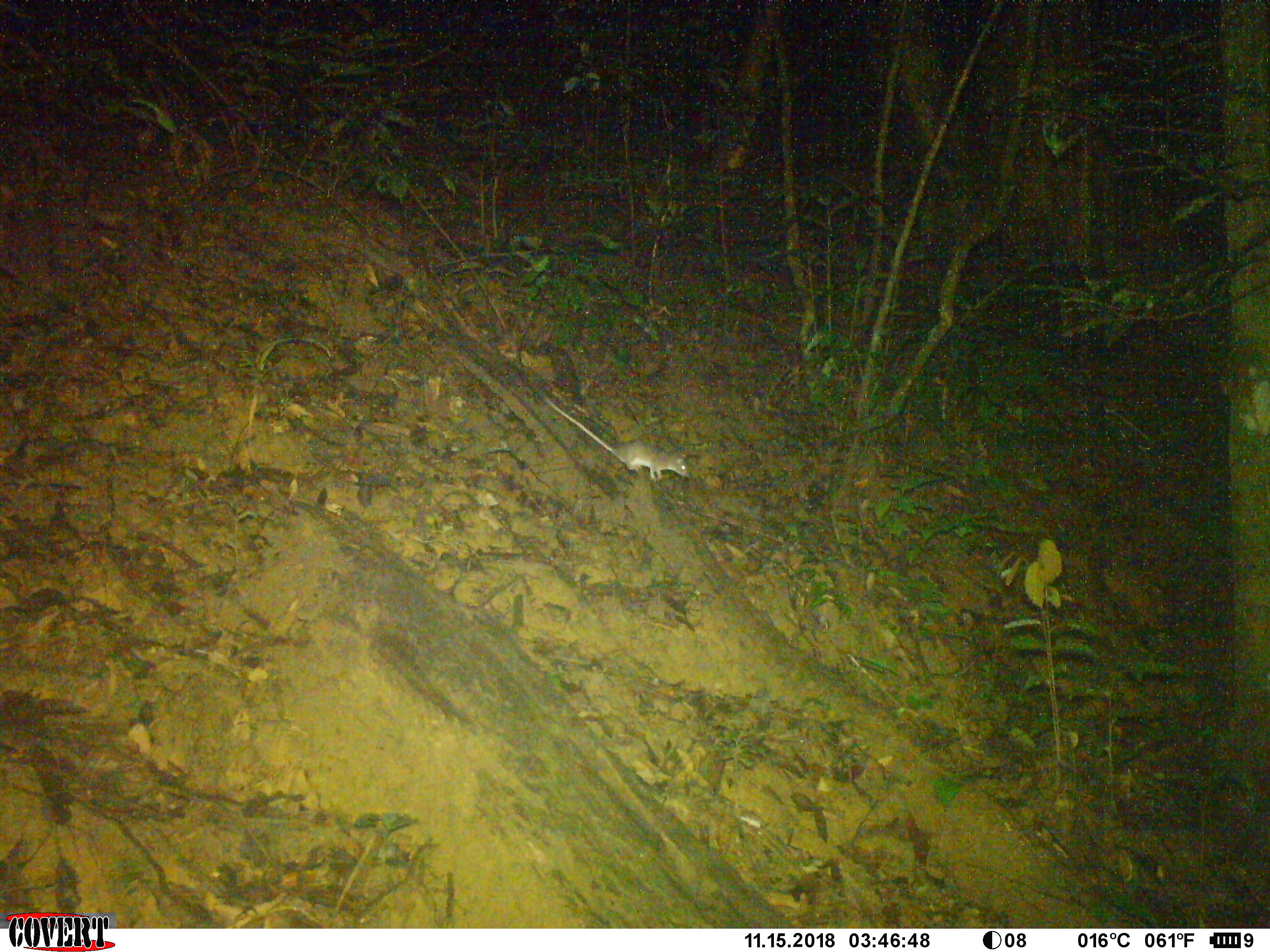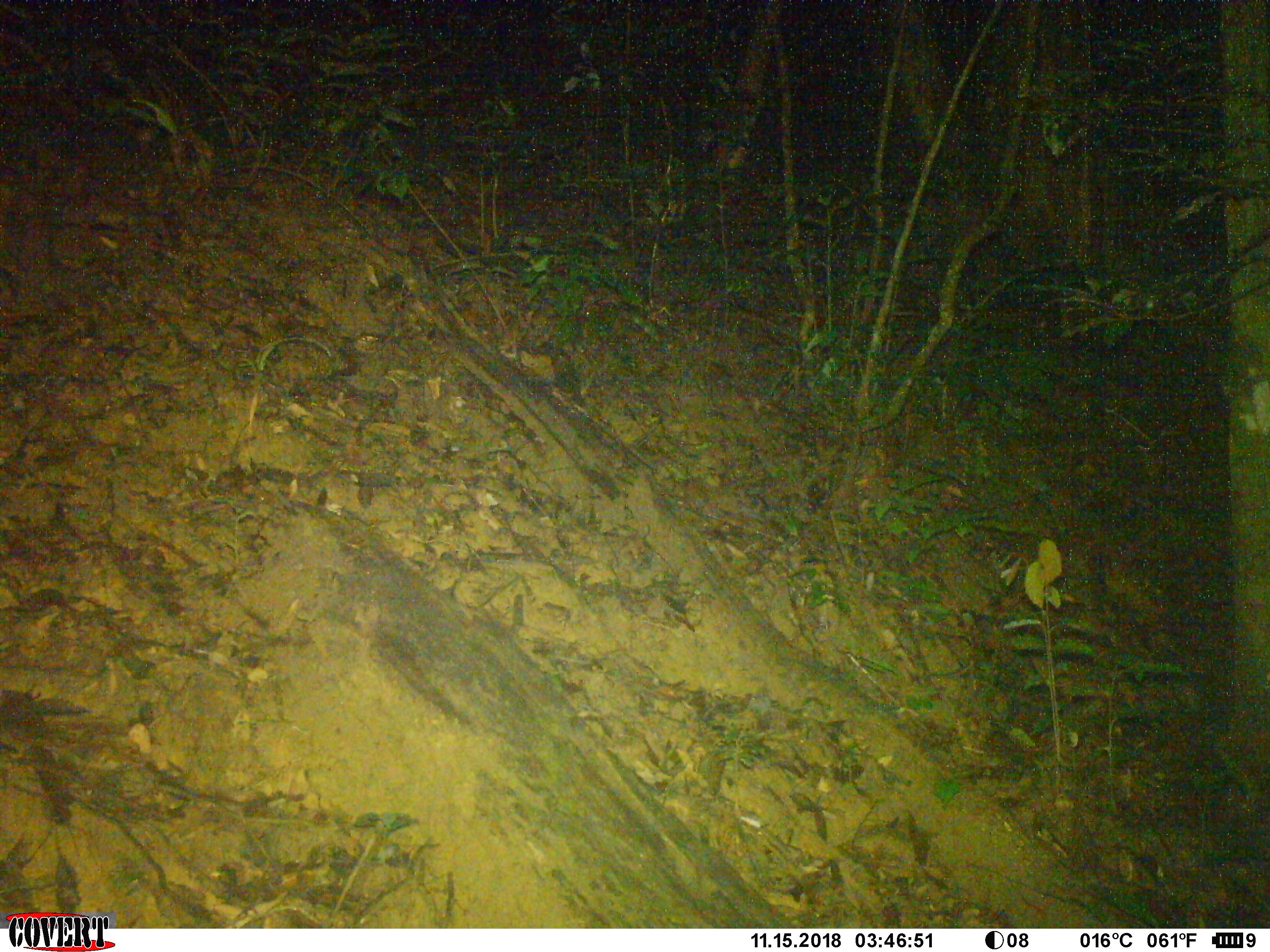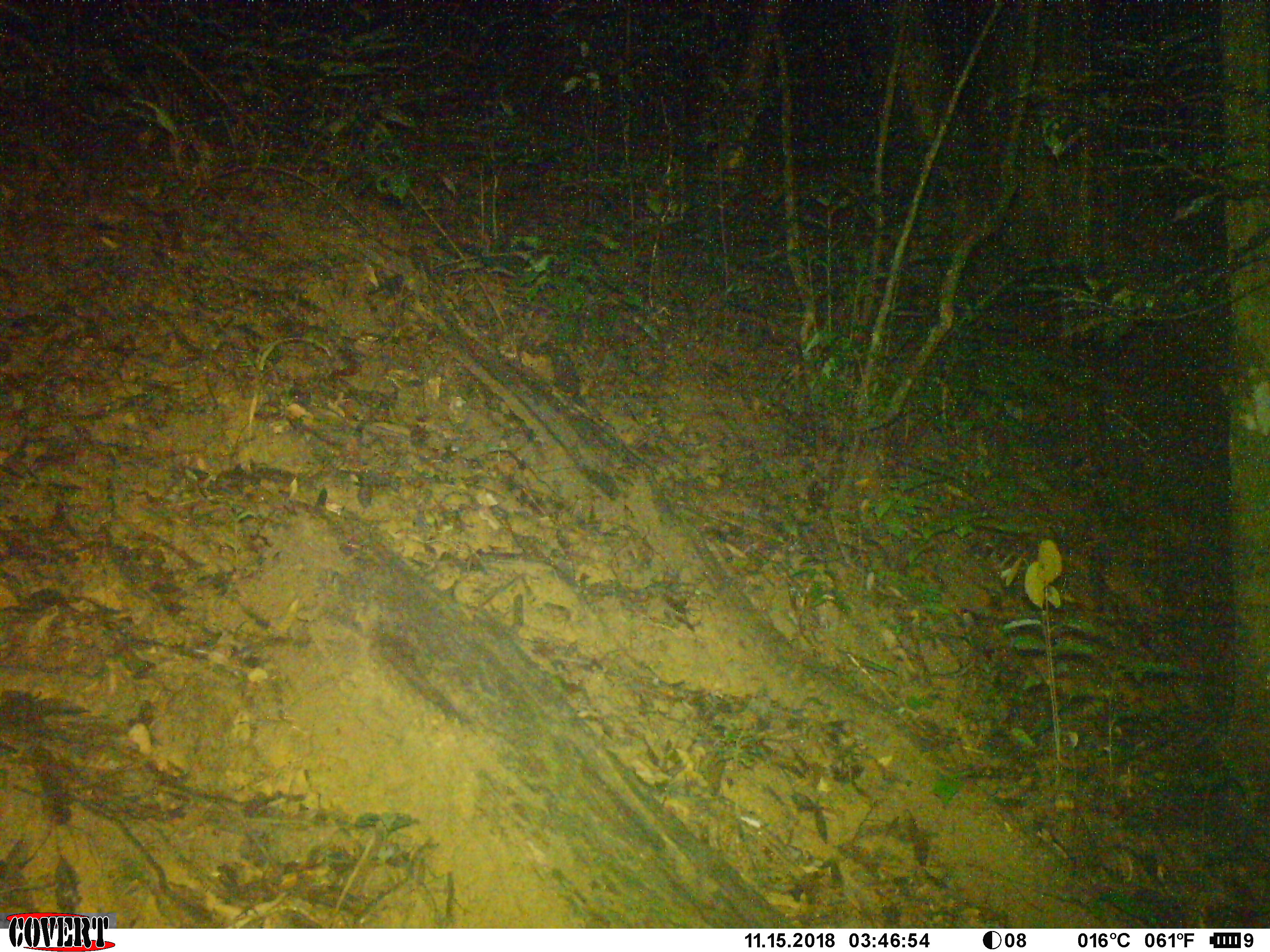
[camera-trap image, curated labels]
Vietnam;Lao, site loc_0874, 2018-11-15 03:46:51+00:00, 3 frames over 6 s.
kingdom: Animalia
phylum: Chordata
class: Mammalia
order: Rodentia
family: Muridae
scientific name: Muridae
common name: old-world mice and rats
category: unidentified murid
Unidentified murid (old-world mice and rats) (Muridae). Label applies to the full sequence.